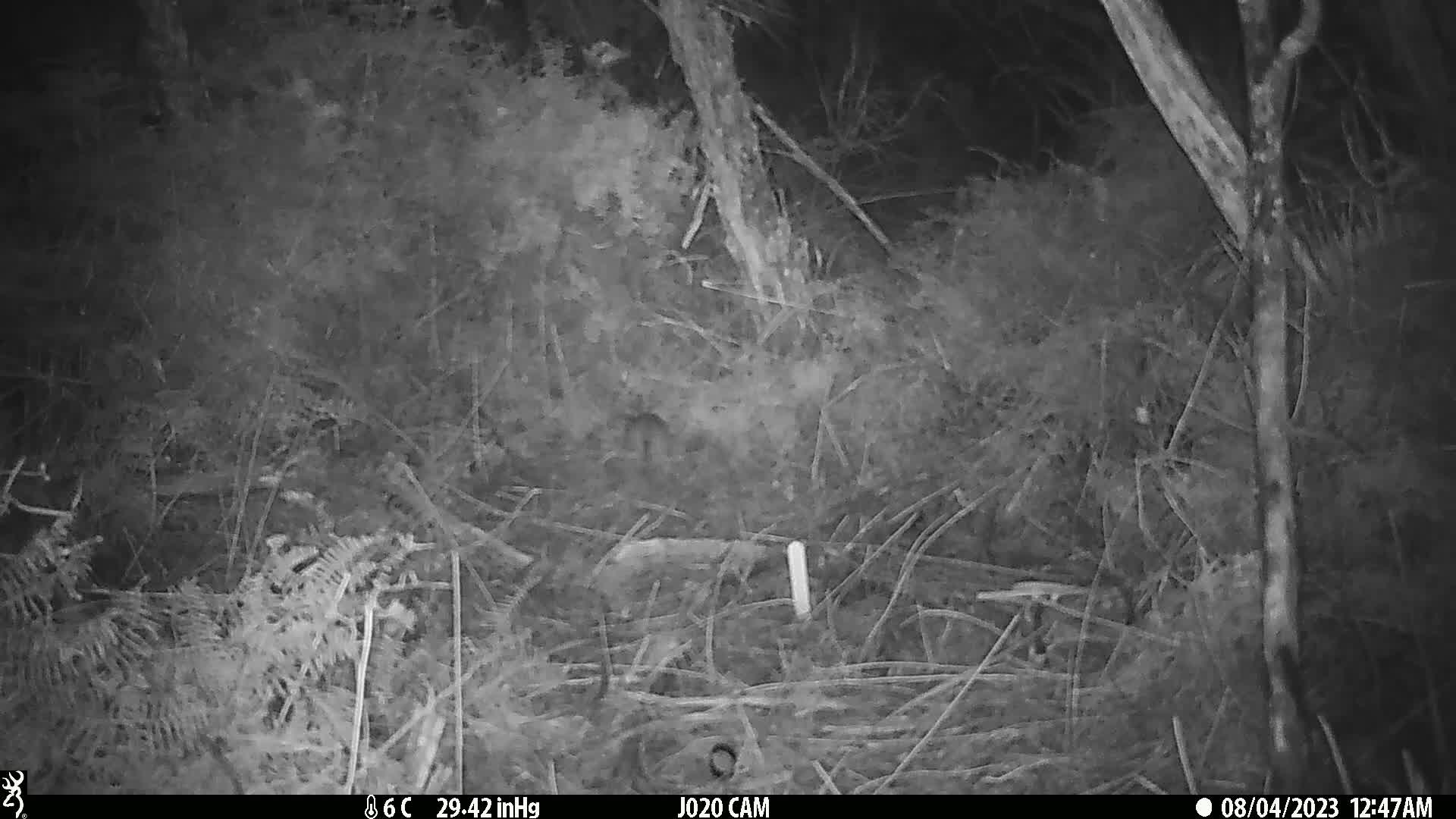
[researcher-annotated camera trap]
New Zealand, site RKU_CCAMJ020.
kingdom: Animalia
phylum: Chordata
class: Mammalia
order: Rodentia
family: Muridae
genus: Rattus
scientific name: Rattus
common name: rat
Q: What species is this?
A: Rat (Rattus).